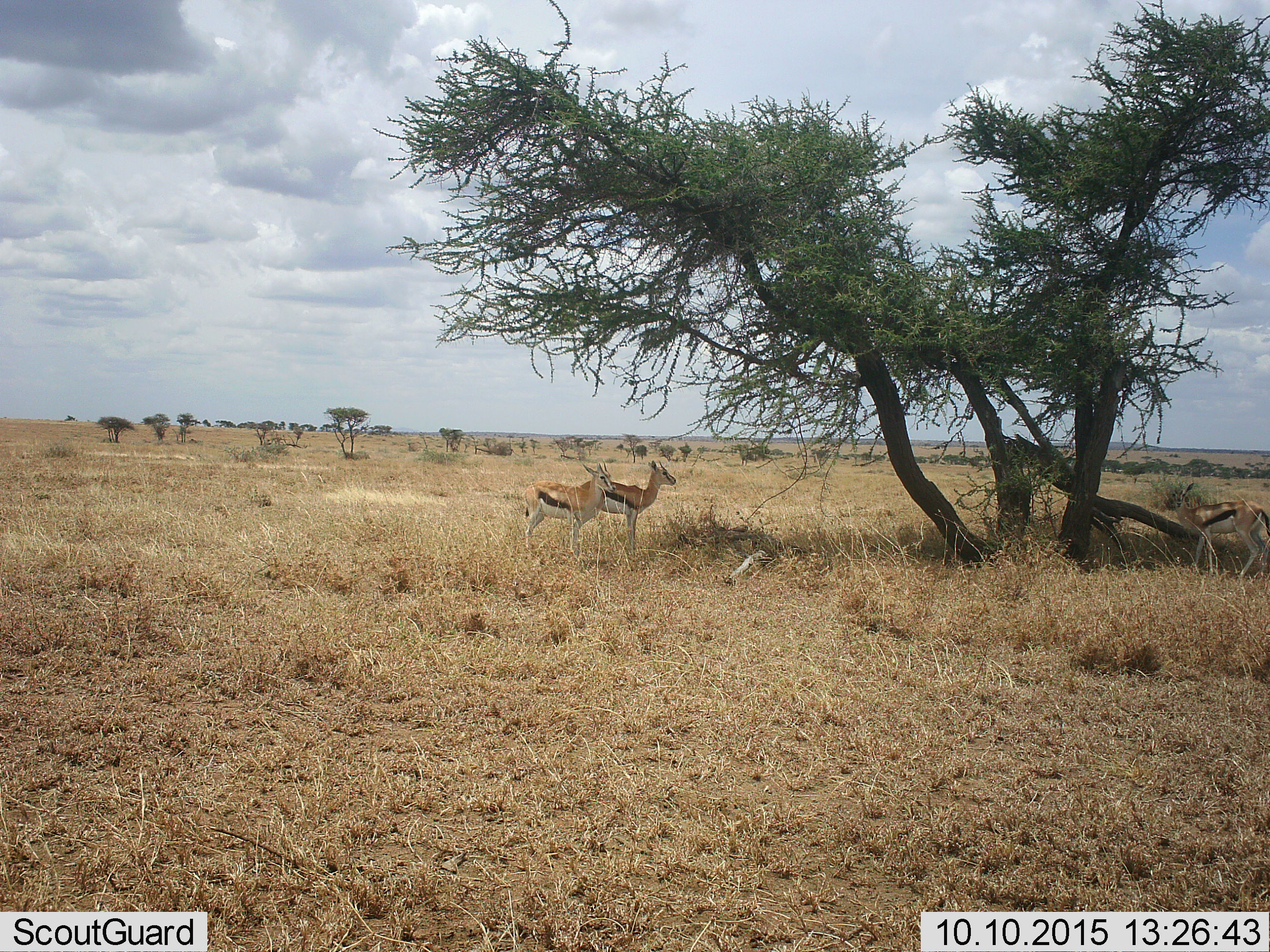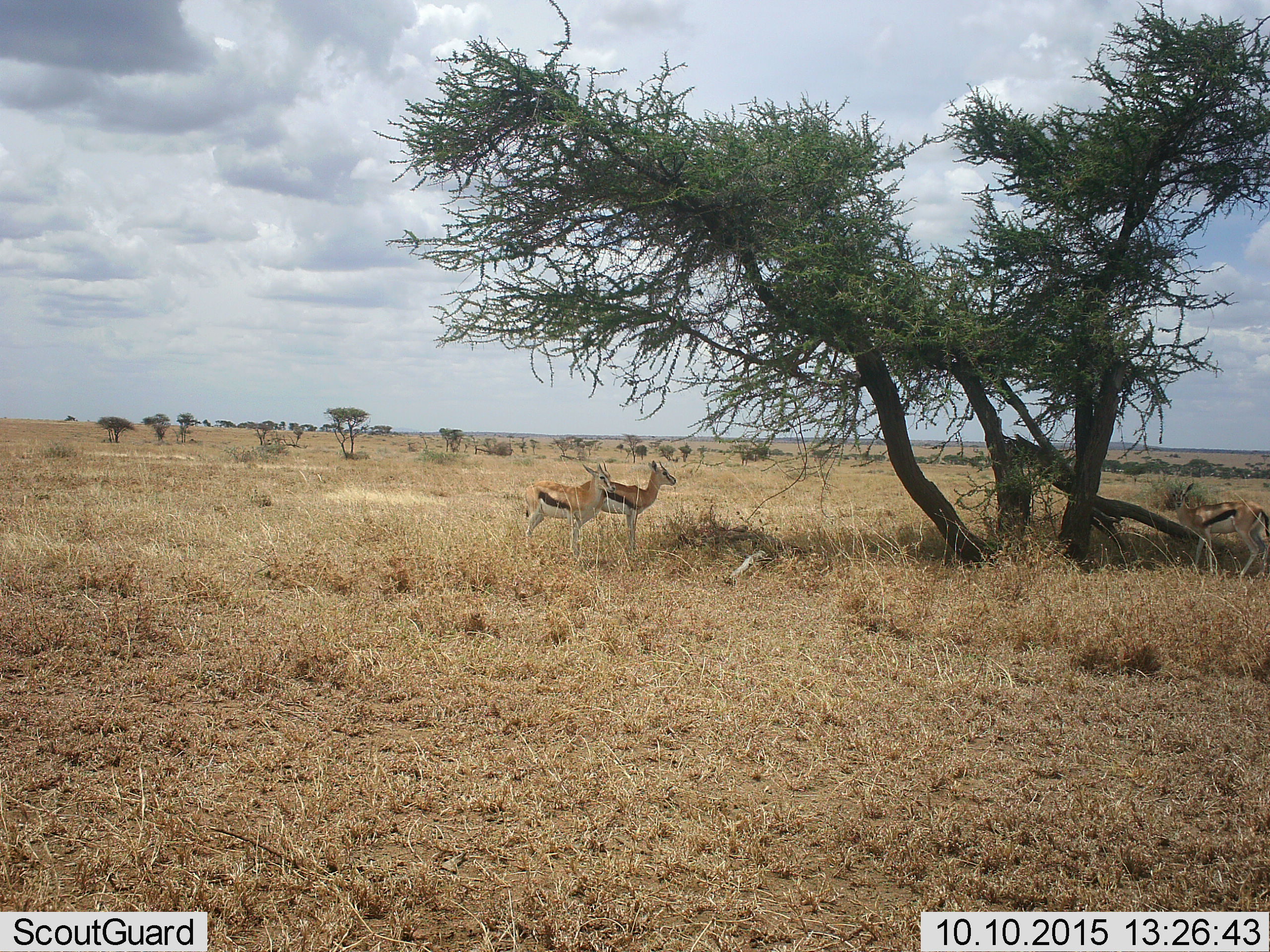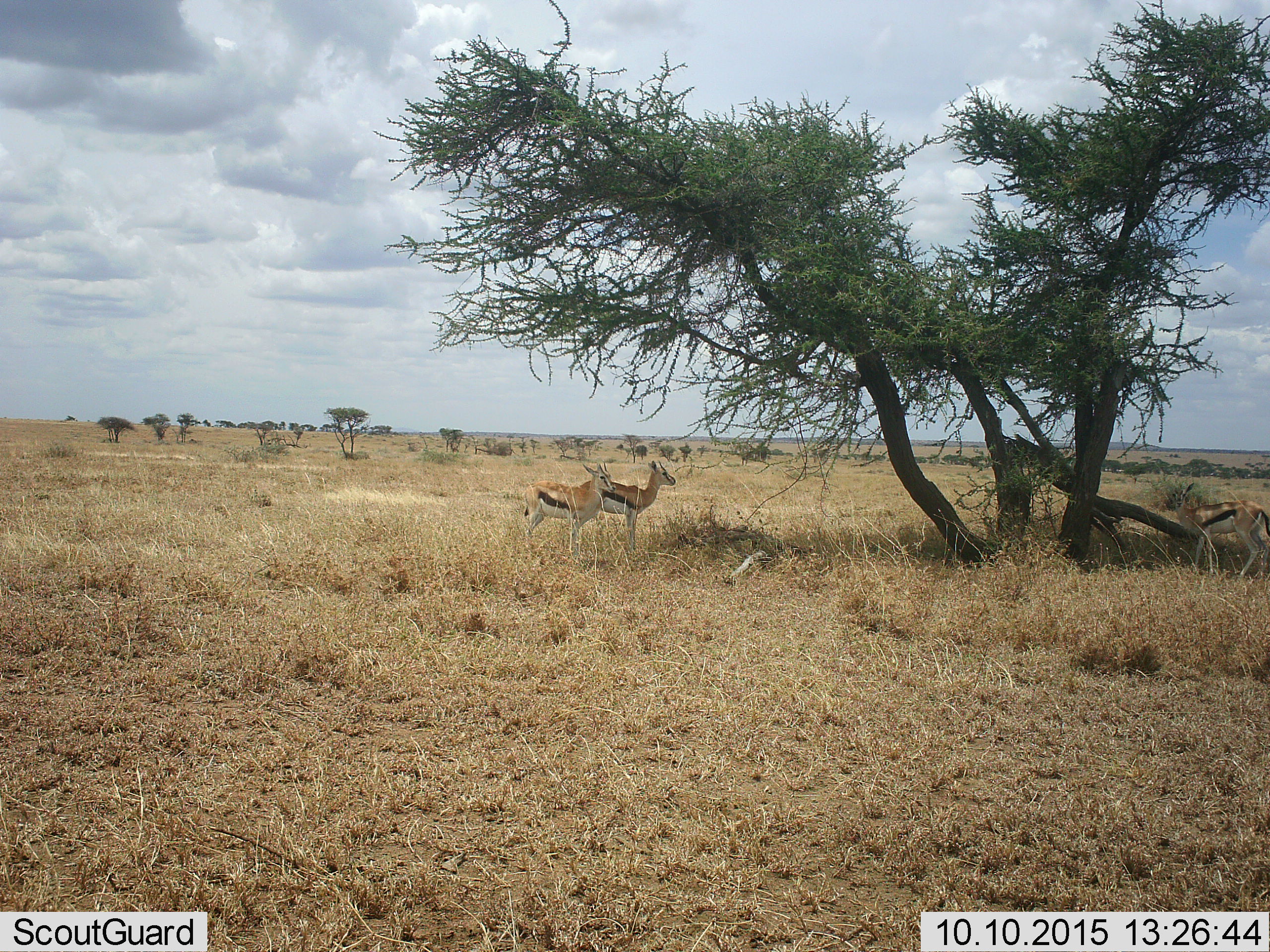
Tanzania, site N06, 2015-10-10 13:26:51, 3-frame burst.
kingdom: Animalia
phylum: Chordata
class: Mammalia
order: Artiodactyla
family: Bovidae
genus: Eudorcas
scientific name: Eudorcas thomsonii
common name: thomson's gazelle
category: gazellethomsons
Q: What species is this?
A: Gazellethomsons (thomson's gazelle) (Eudorcas thomsonii).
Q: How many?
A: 3.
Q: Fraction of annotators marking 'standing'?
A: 100%.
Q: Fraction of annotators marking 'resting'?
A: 0%.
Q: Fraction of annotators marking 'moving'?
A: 0%.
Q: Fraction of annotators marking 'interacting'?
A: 0%.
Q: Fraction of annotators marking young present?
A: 12%.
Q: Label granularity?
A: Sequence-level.